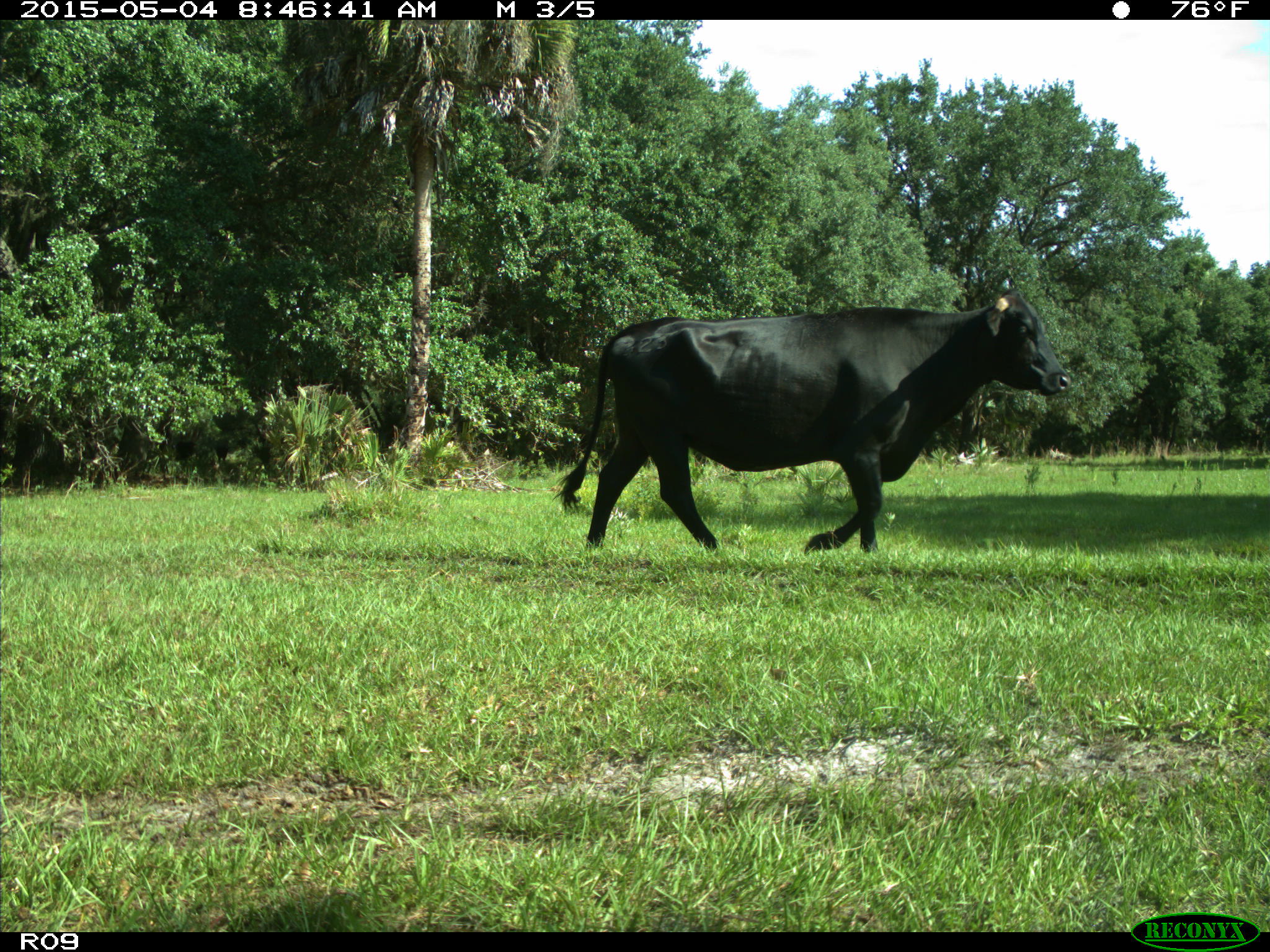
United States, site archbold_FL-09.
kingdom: Animalia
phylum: Chordata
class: Mammalia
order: Artiodactyla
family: Bovidae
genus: Bos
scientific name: Bos taurus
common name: domestic cow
Bos taurus (domestic cow).